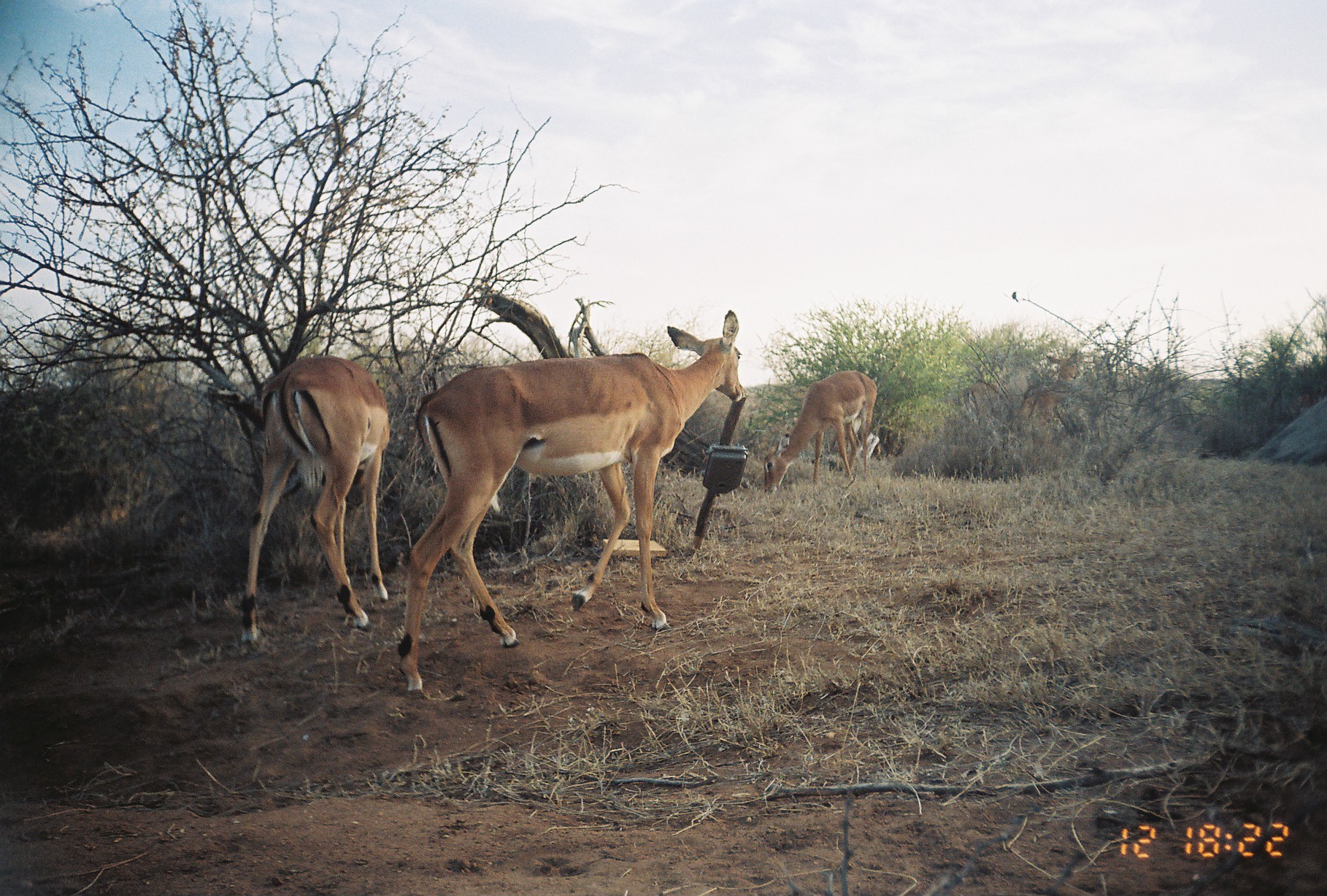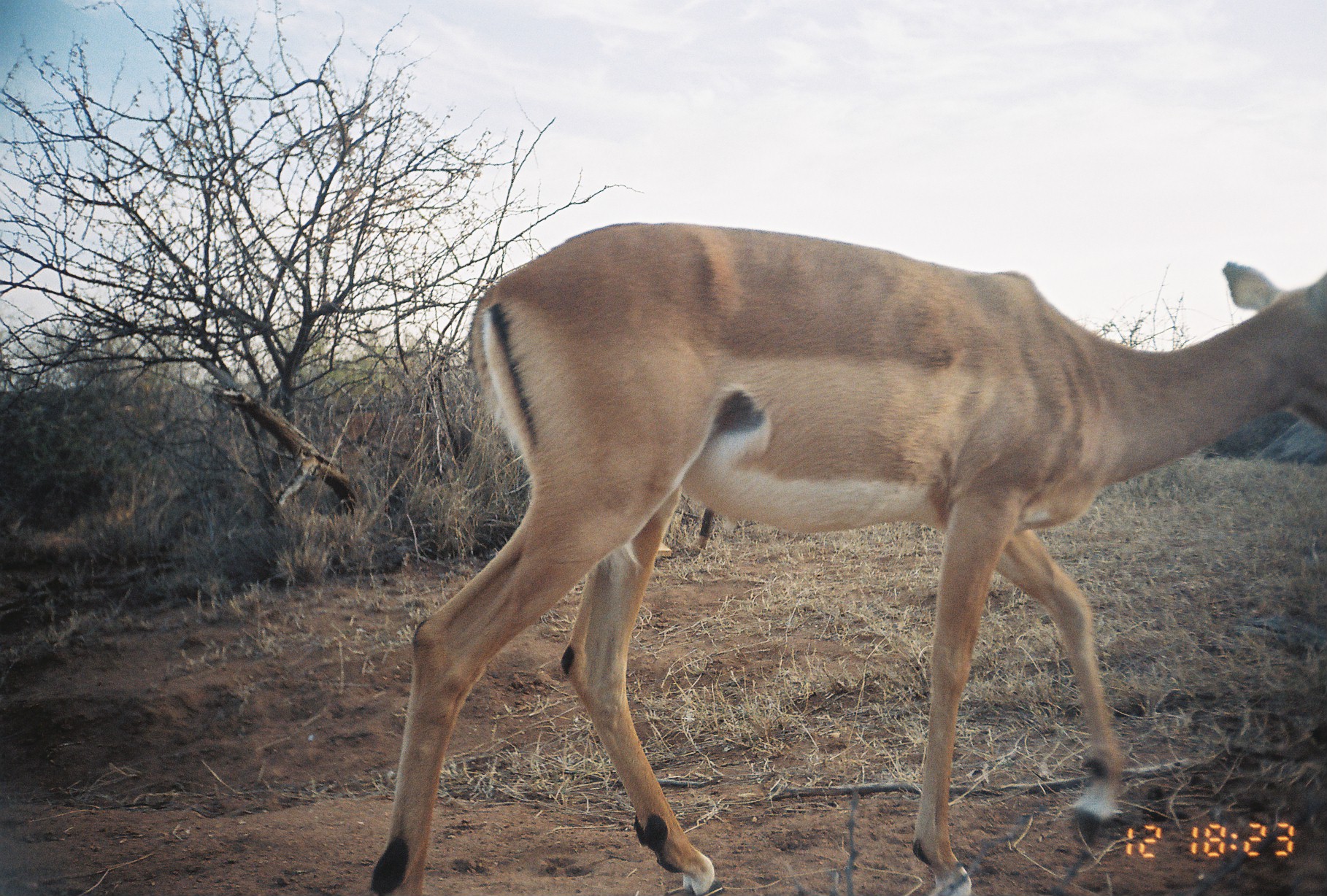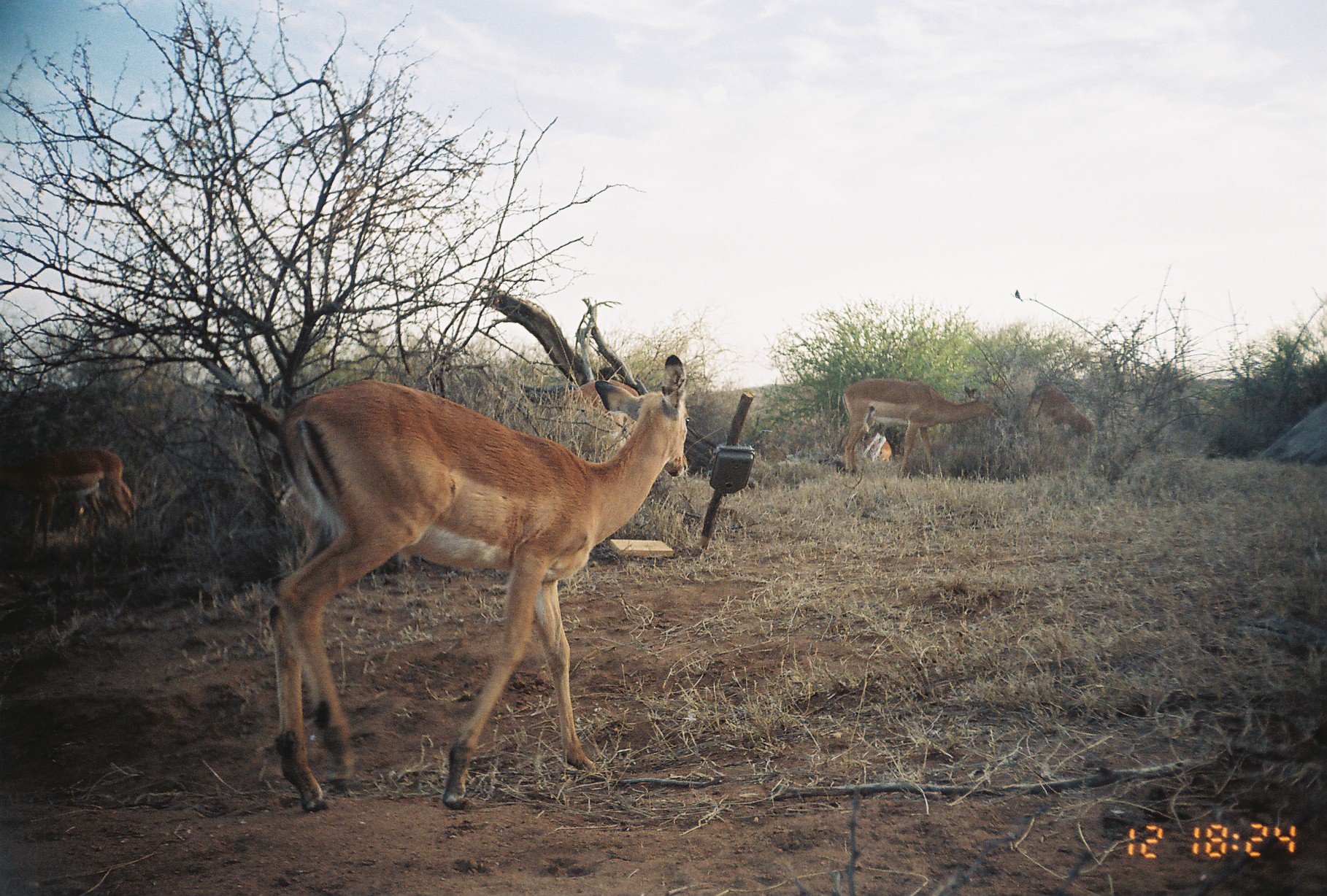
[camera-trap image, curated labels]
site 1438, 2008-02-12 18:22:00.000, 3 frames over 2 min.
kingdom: Animalia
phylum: Chordata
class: Mammalia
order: Artiodactyla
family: Bovidae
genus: Aepyceros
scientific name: Aepyceros melampus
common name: impala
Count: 3.